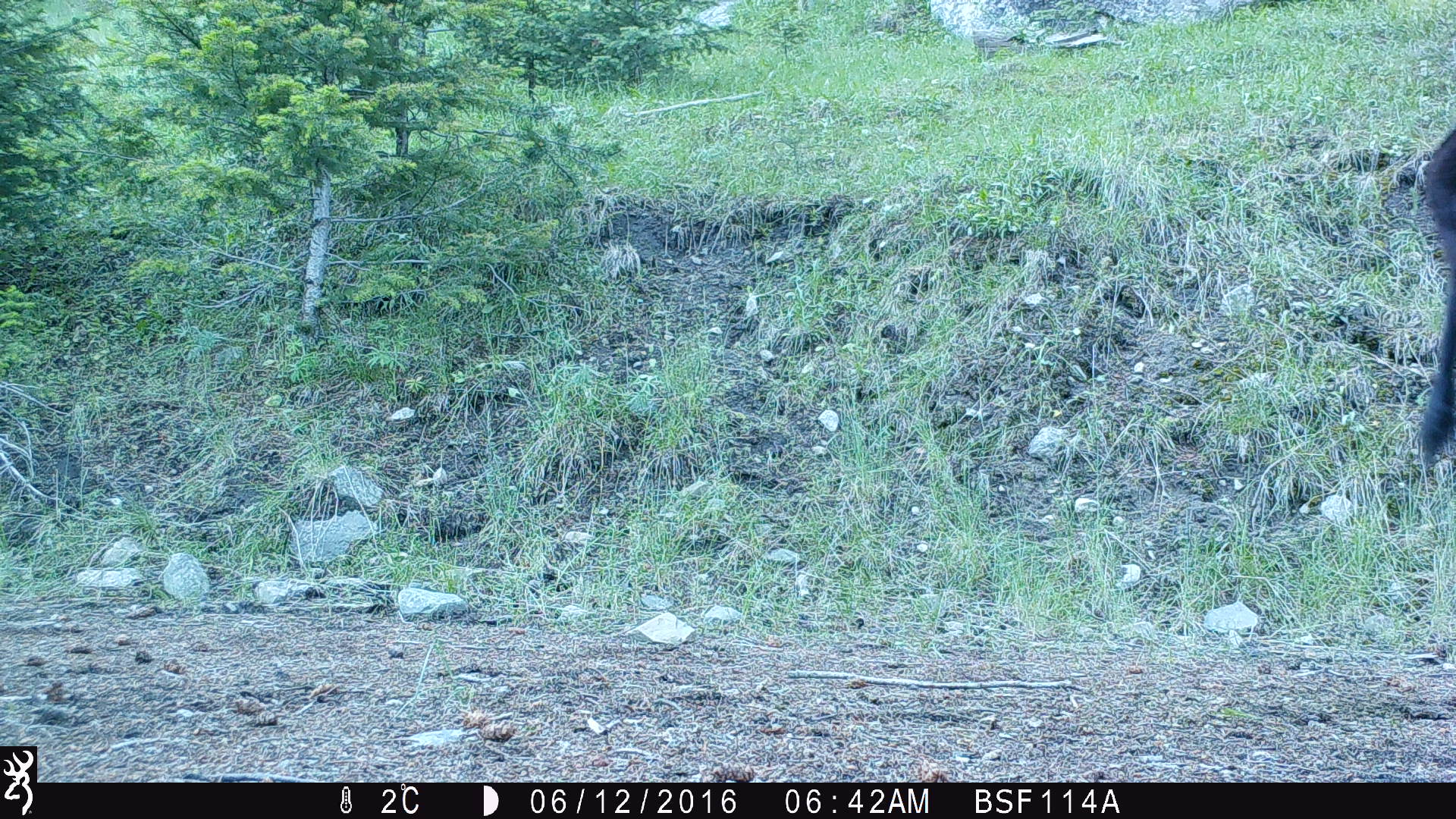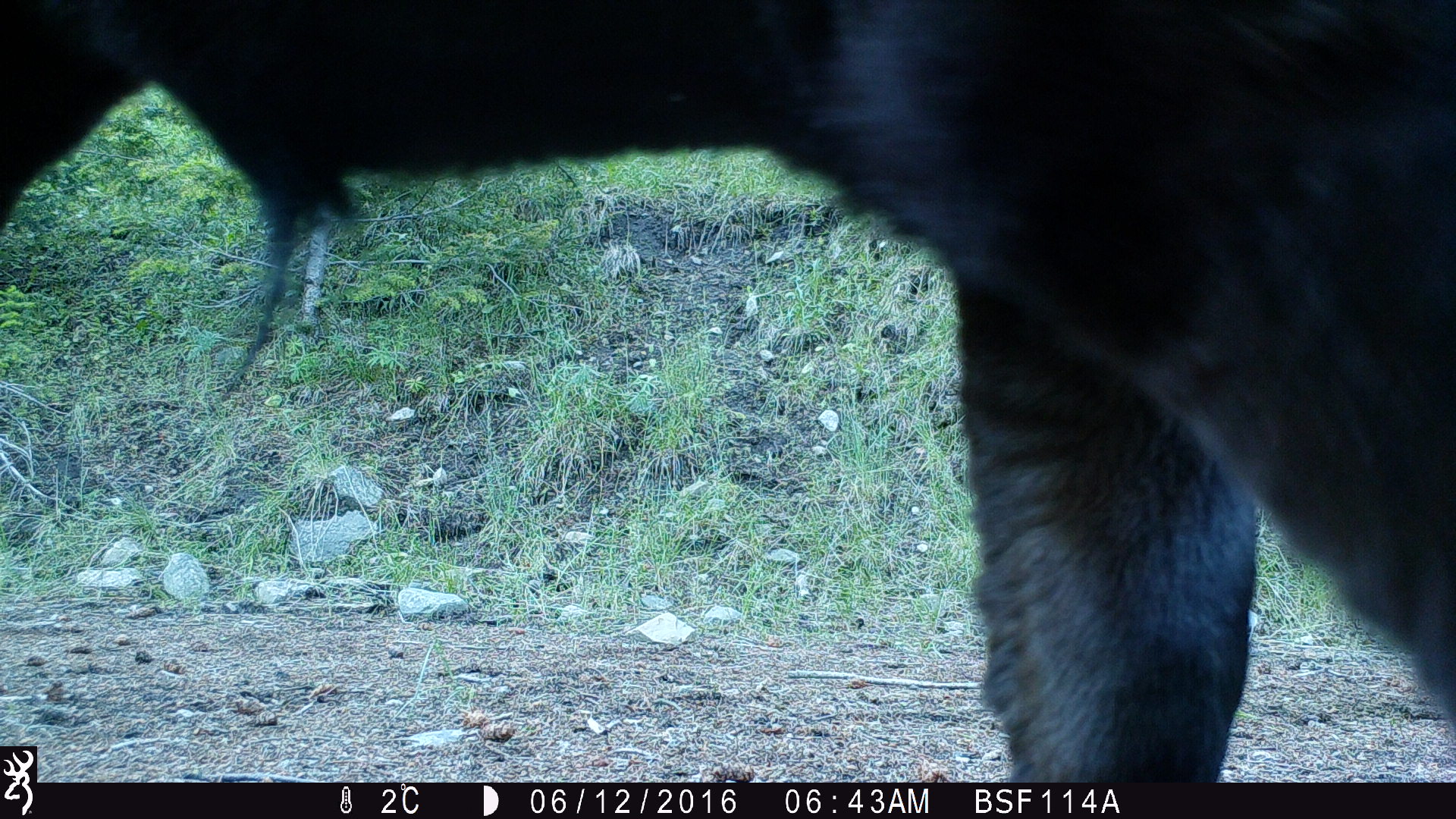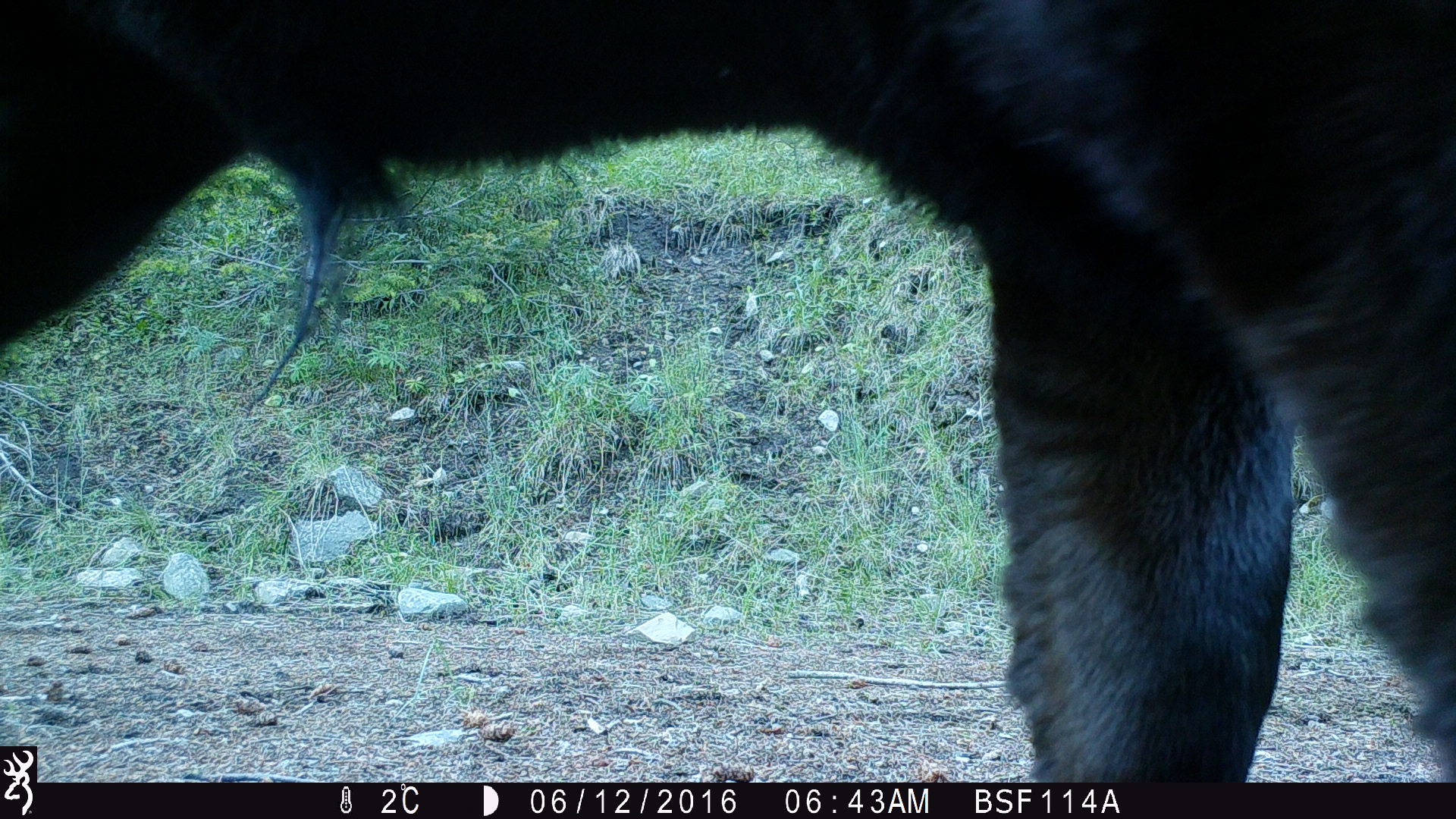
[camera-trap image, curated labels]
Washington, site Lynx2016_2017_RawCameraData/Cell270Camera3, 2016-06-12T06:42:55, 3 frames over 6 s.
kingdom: Animalia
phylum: Chordata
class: Mammalia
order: Artiodactyla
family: Bovidae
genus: Bos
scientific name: Bos taurus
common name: domestic cattle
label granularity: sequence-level